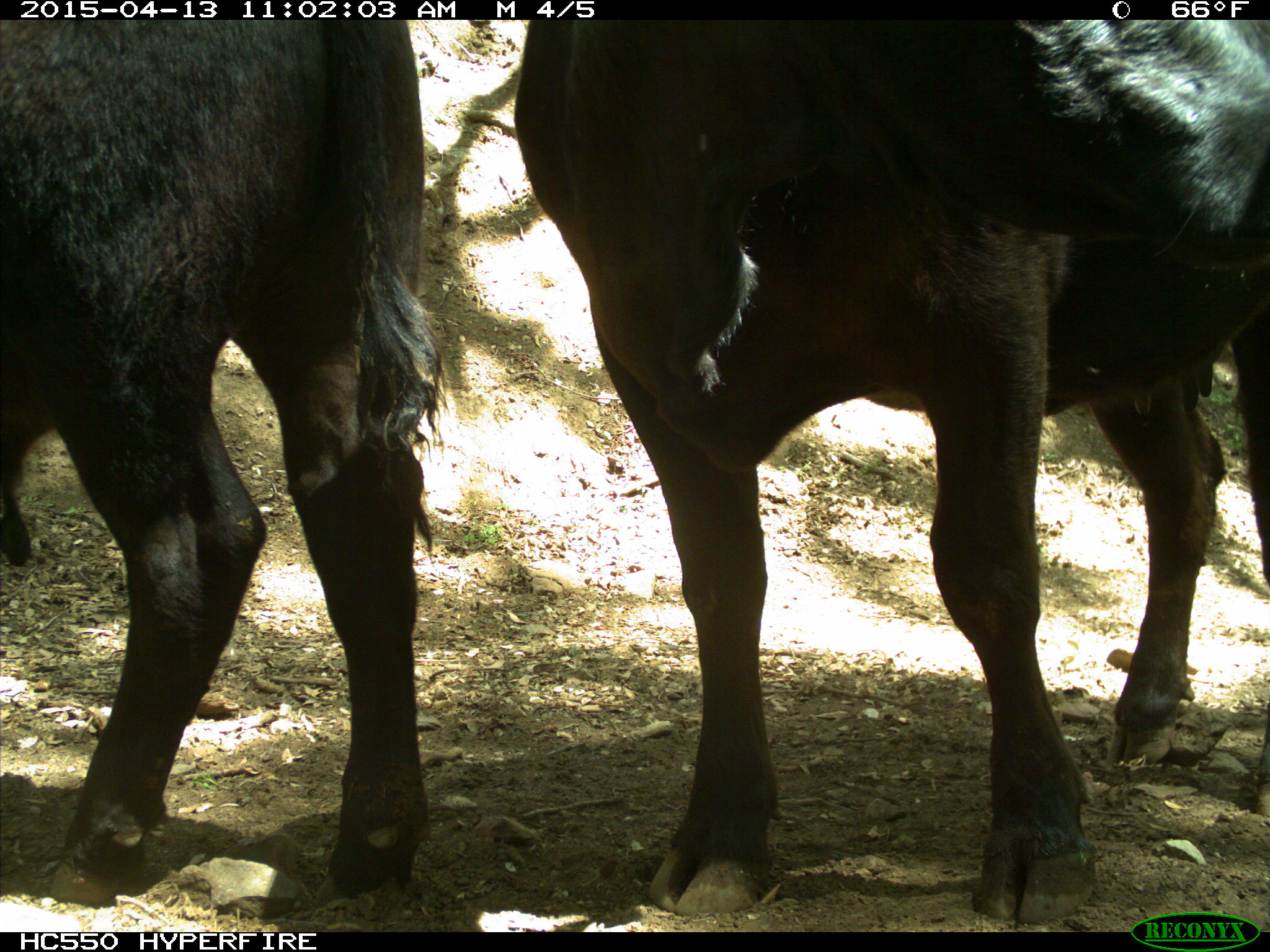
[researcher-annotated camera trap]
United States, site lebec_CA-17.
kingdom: Animalia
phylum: Chordata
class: Mammalia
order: Artiodactyla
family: Bovidae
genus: Bos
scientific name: Bos taurus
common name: domestic cow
Bos taurus (domestic cow).